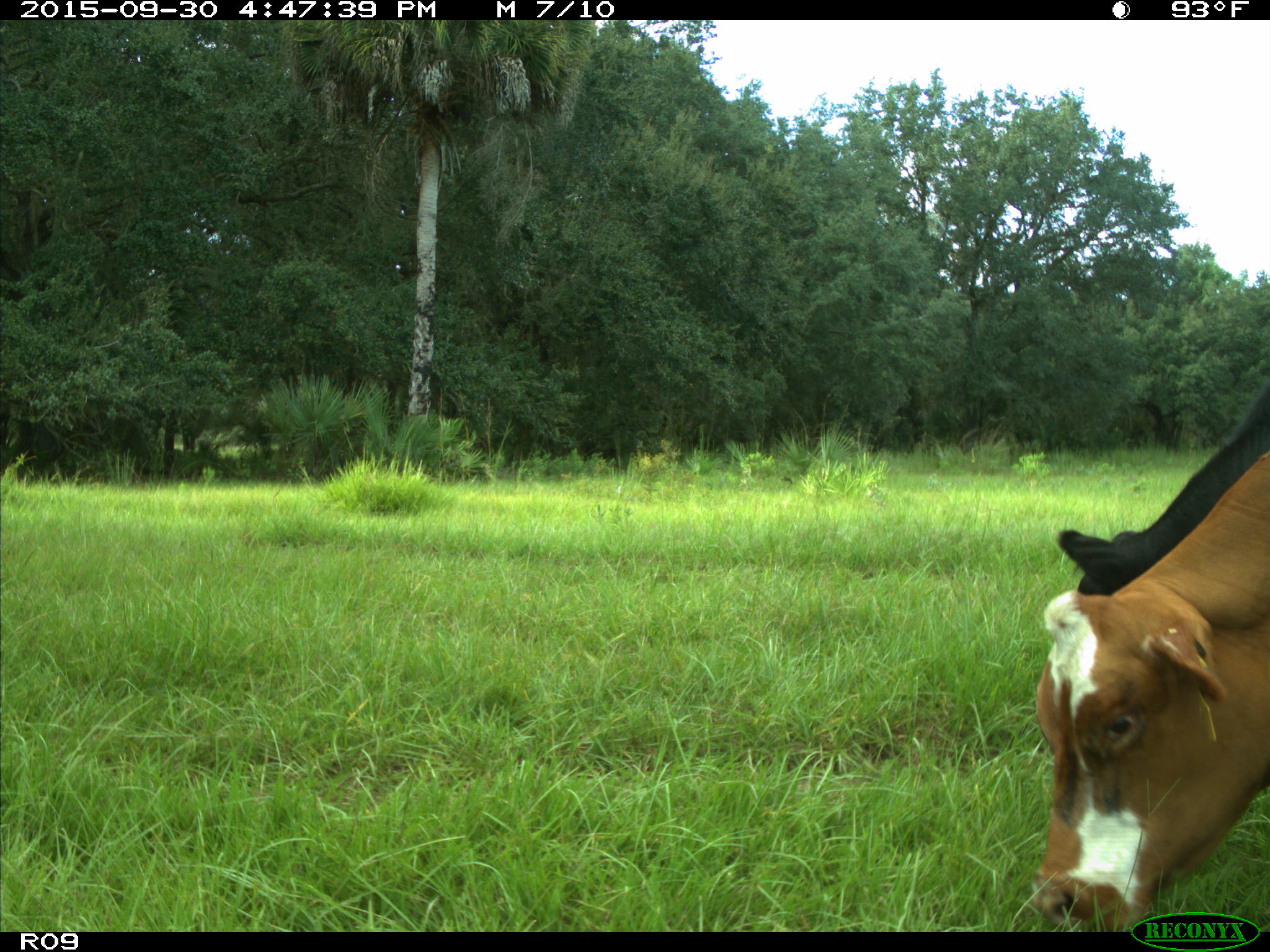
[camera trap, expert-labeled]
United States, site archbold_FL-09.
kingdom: Animalia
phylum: Chordata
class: Mammalia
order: Artiodactyla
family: Bovidae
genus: Bos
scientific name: Bos taurus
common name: domestic cow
Bos taurus (domestic cow).